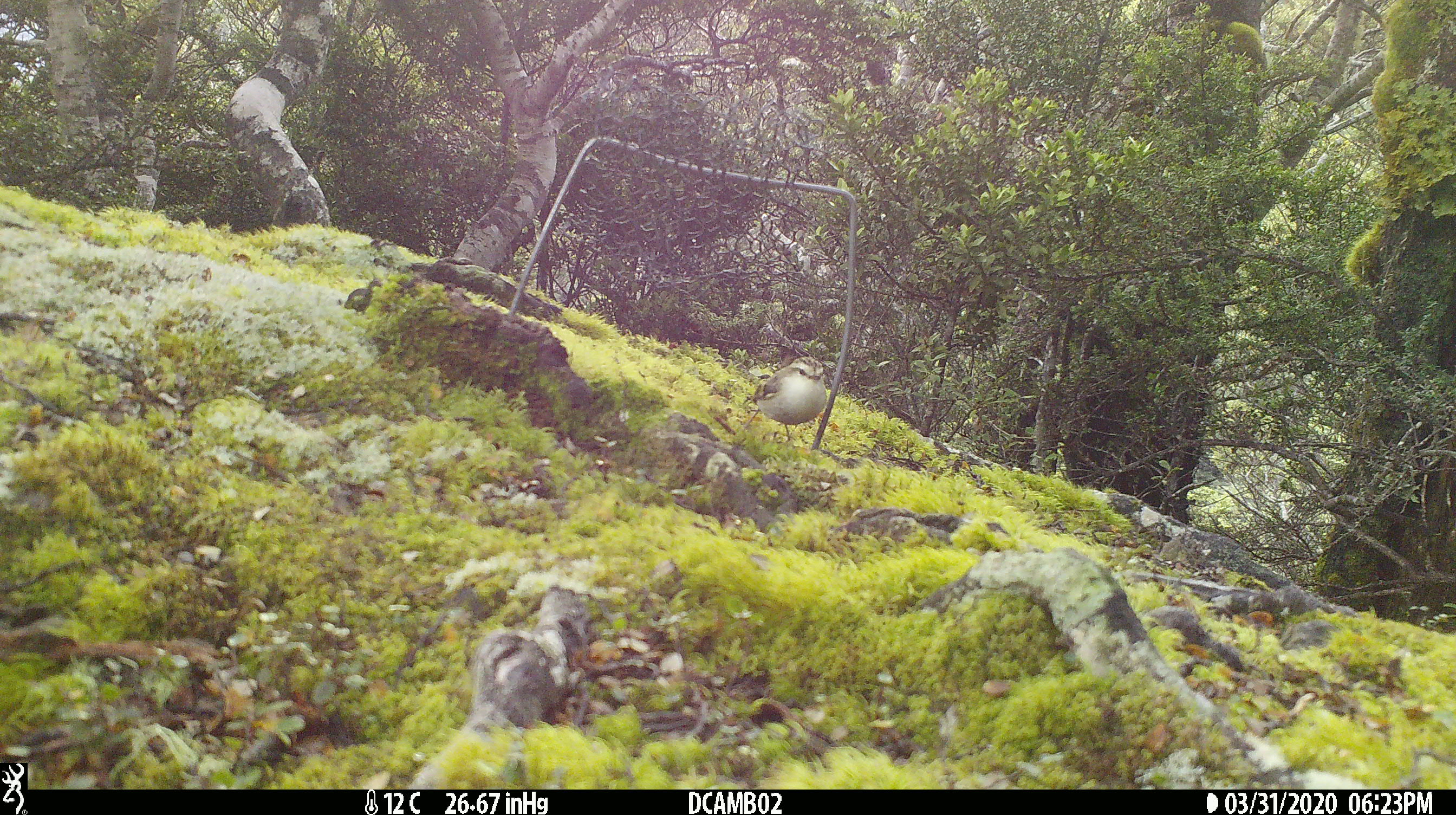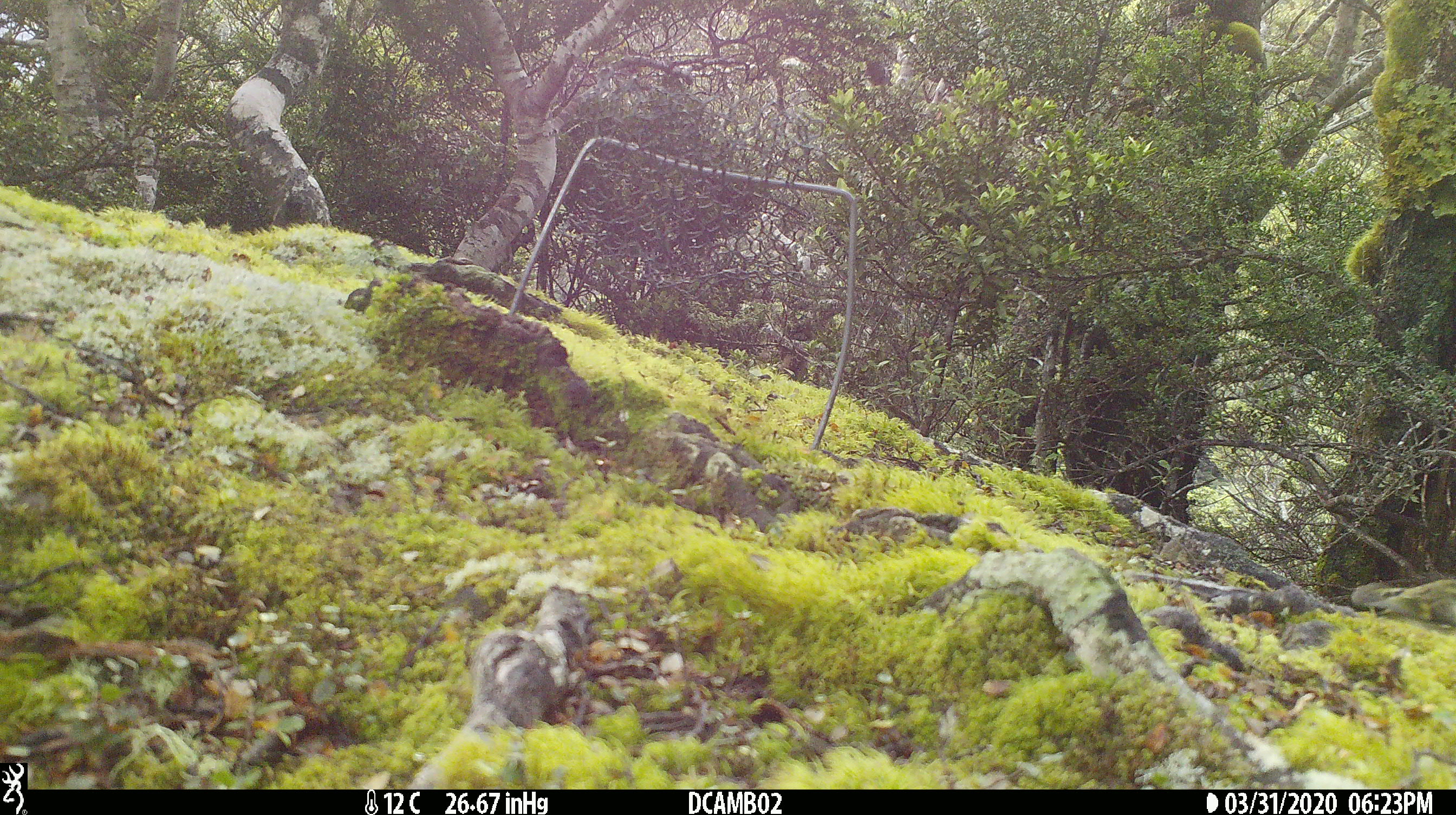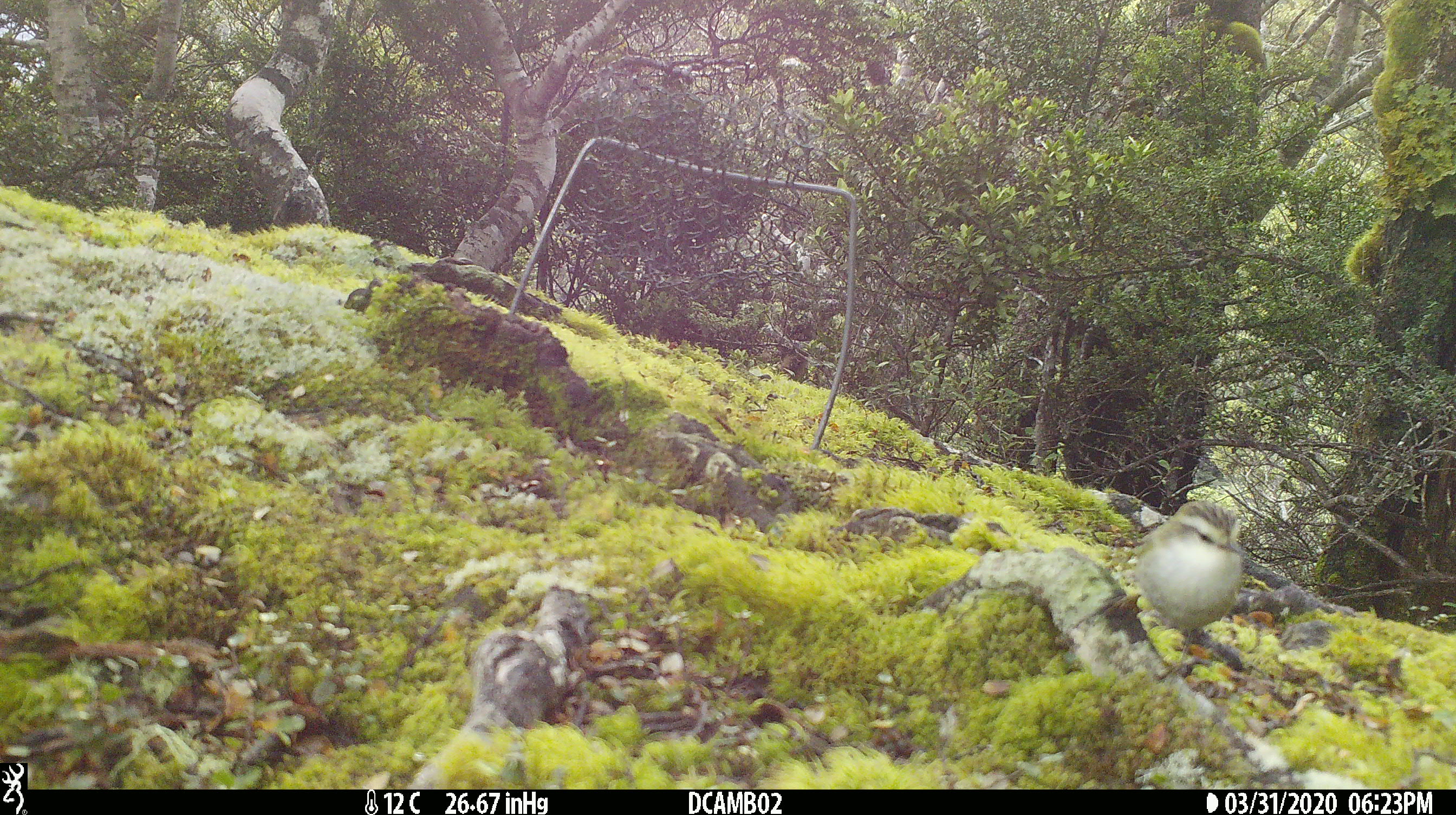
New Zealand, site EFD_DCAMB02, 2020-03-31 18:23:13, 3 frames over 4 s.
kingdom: Animalia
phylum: Chordata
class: Aves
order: Passeriformes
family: Acanthisittidae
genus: Acanthisitta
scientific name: Acanthisitta chloris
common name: rifleman